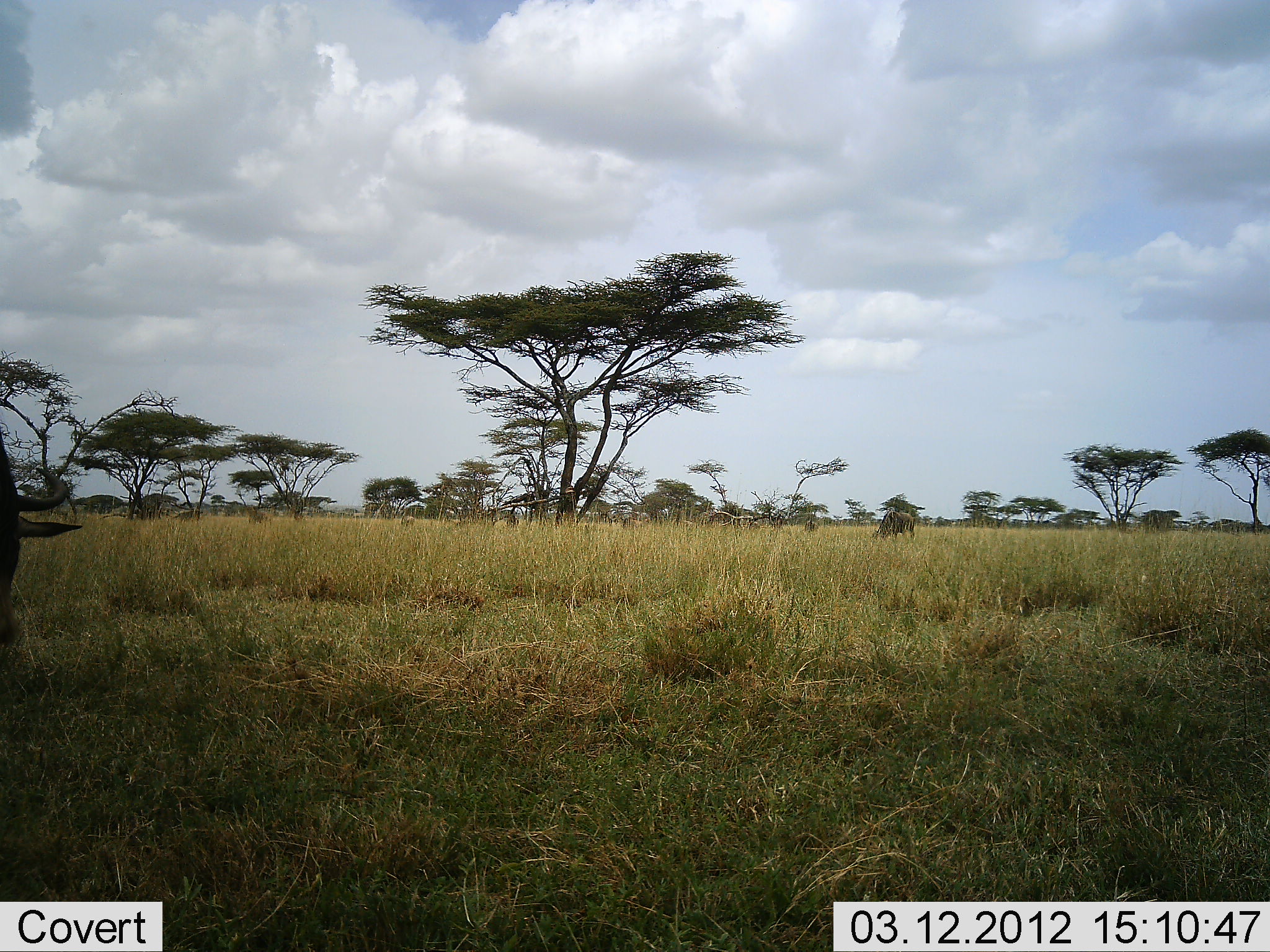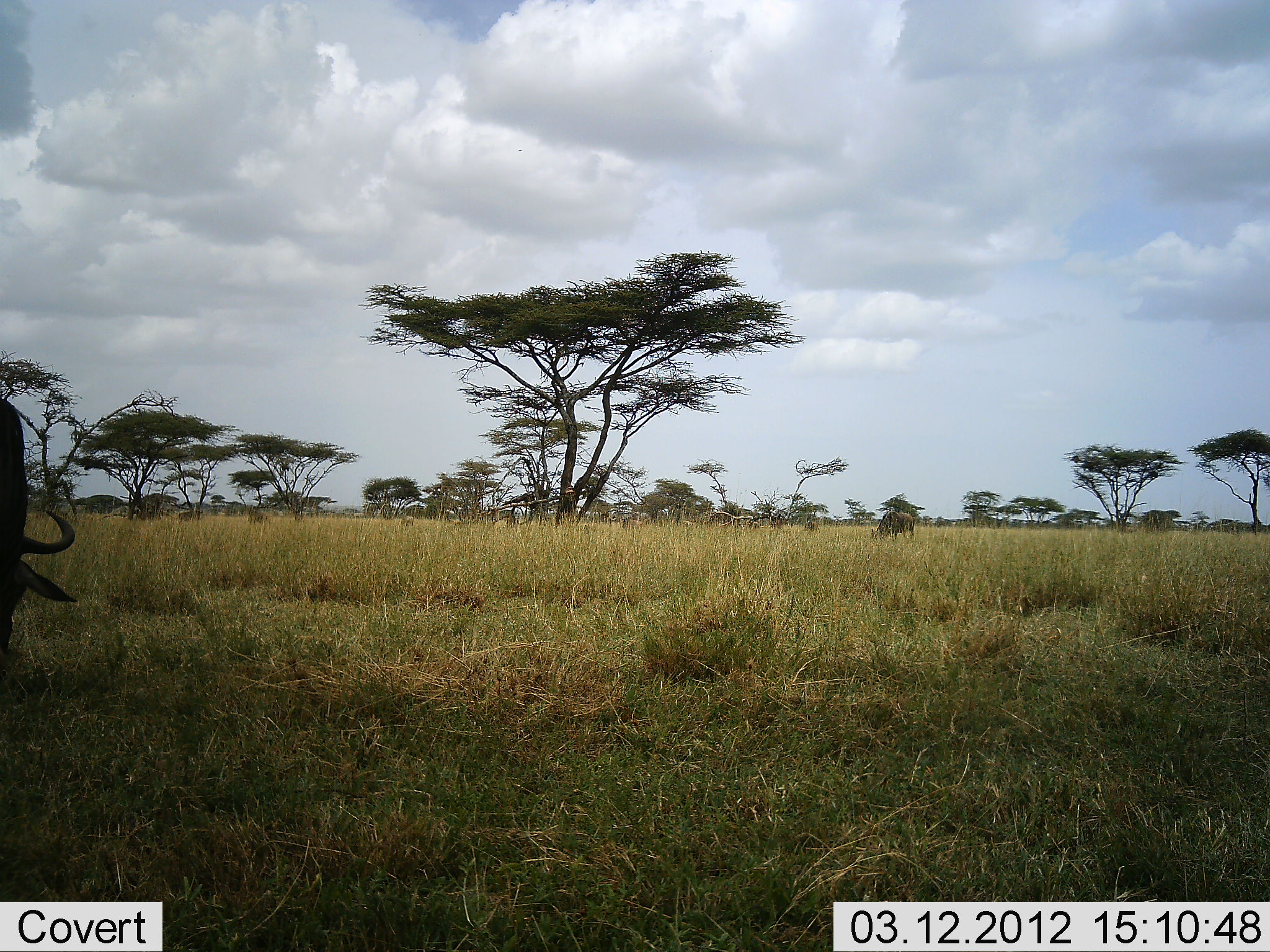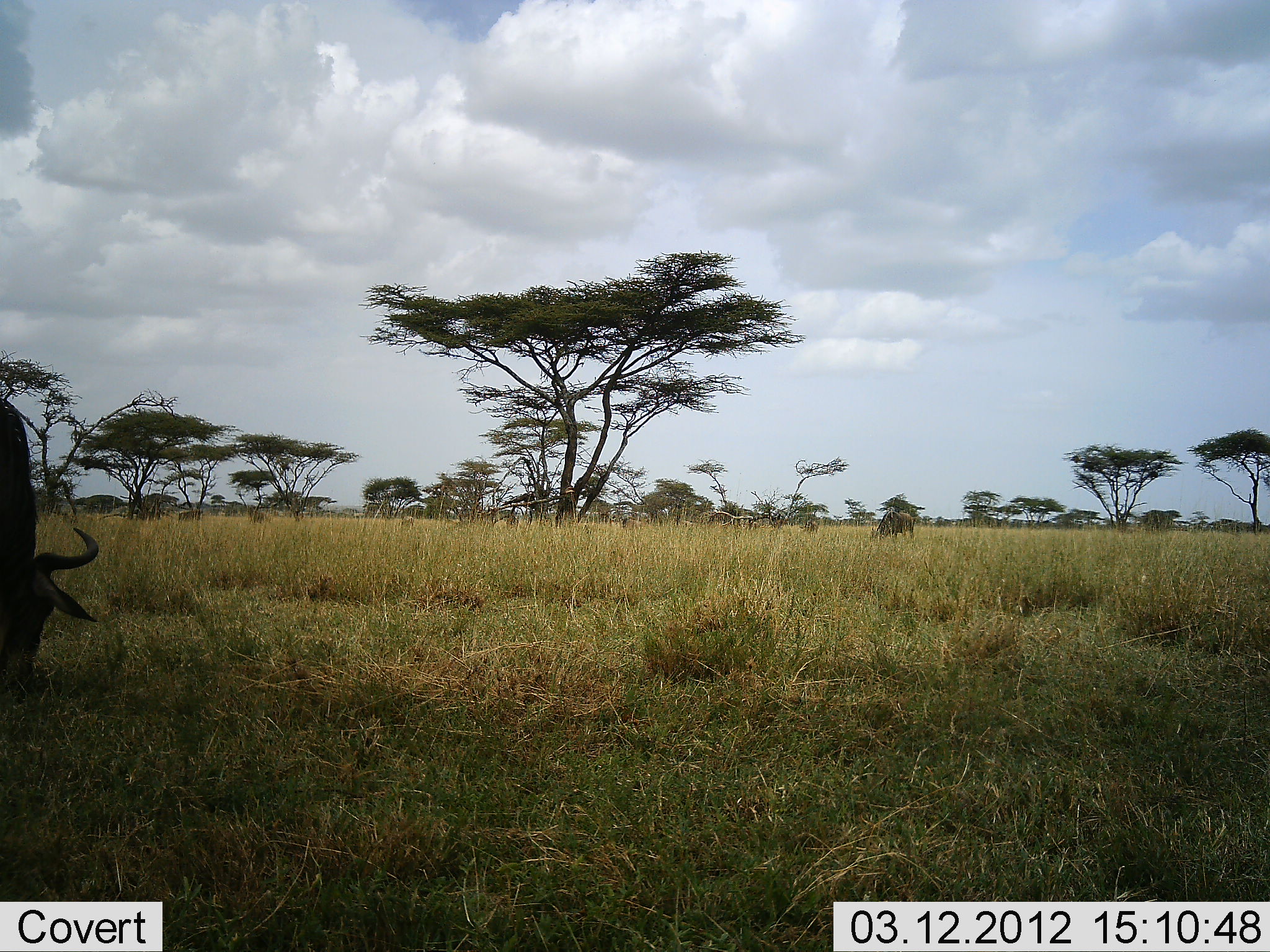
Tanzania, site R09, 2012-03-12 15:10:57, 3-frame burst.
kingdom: Animalia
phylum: Chordata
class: Mammalia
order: Artiodactyla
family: Bovidae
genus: Connochaetes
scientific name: Connochaetes taurinus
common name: blue wildebeest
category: wildebeest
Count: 1.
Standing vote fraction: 20%.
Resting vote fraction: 0%.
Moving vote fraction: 7%.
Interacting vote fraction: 0%.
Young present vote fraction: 0%.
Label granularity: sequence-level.